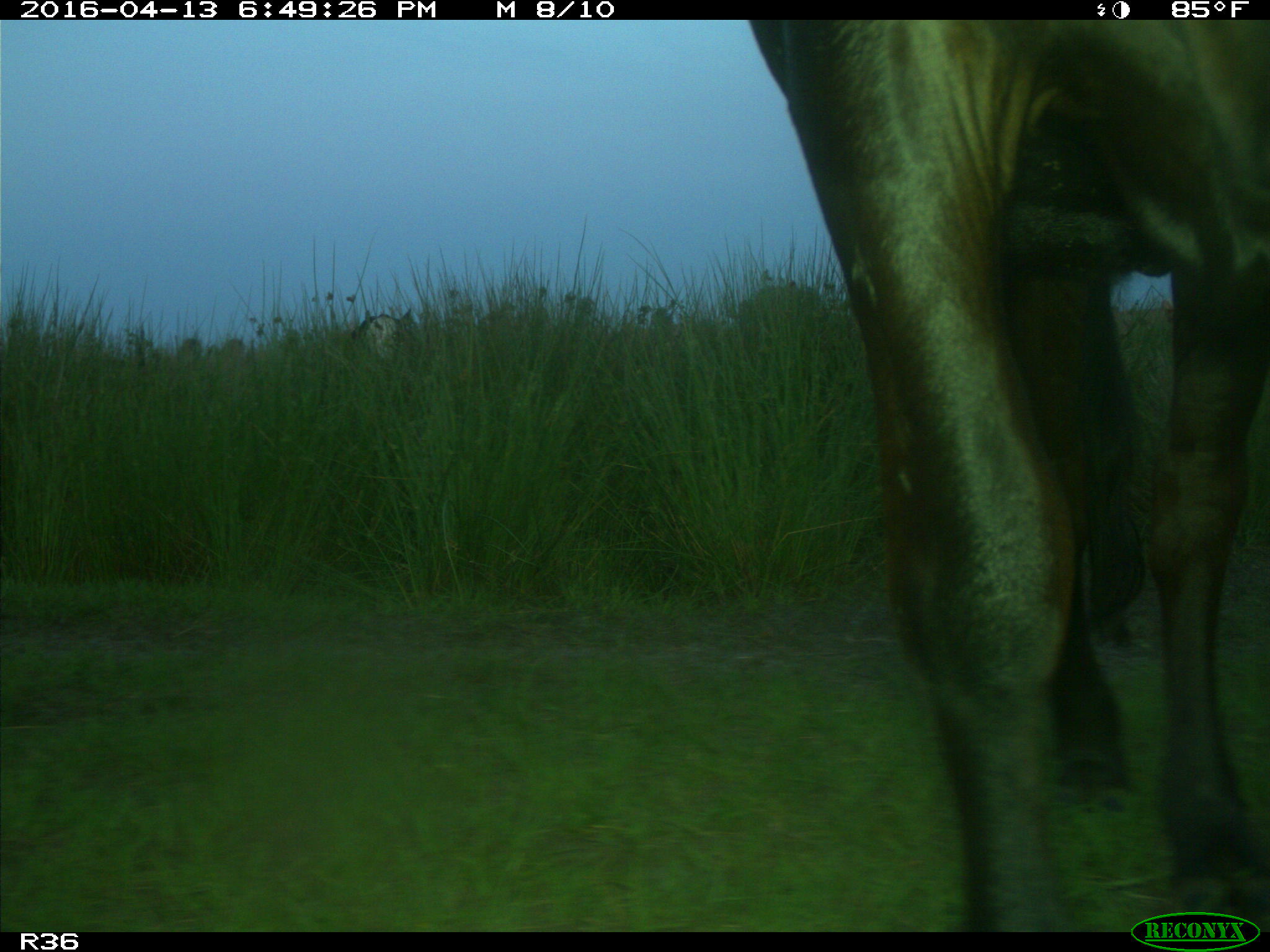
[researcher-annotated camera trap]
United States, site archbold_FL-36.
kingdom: Animalia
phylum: Chordata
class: Mammalia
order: Artiodactyla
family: Bovidae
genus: Bos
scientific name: Bos taurus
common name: domestic cow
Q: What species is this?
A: Bos taurus (domestic cow).